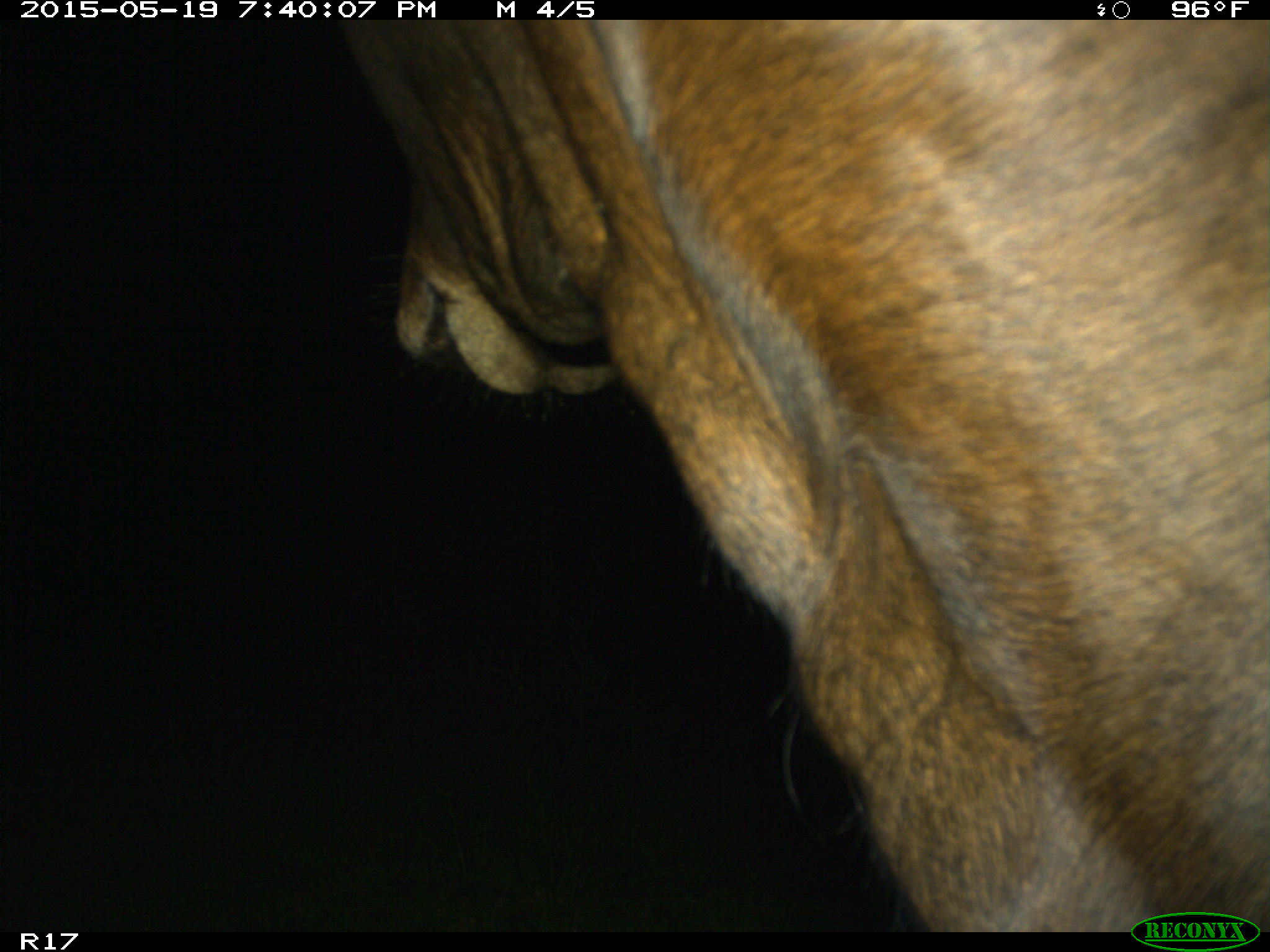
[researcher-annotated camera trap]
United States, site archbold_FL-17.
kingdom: Animalia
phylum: Chordata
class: Mammalia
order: Artiodactyla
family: Bovidae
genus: Bos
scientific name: Bos taurus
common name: domestic cow